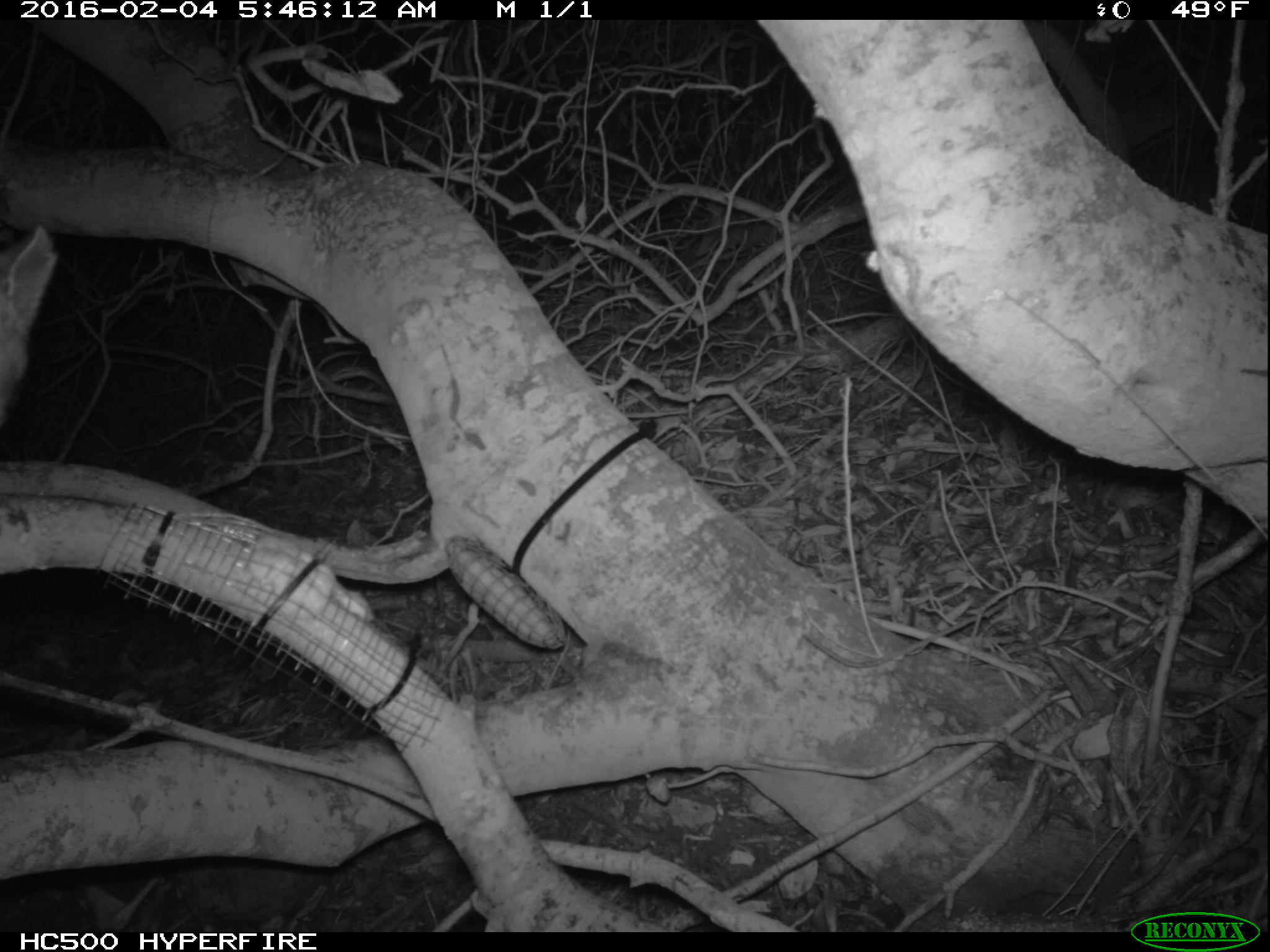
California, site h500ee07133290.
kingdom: Animalia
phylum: Chordata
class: Mammalia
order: Carnivora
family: Canidae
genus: Urocyon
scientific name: Urocyon littoralis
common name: island fox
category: fox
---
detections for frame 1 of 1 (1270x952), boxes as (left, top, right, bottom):
fox: (0, 225, 57, 431)